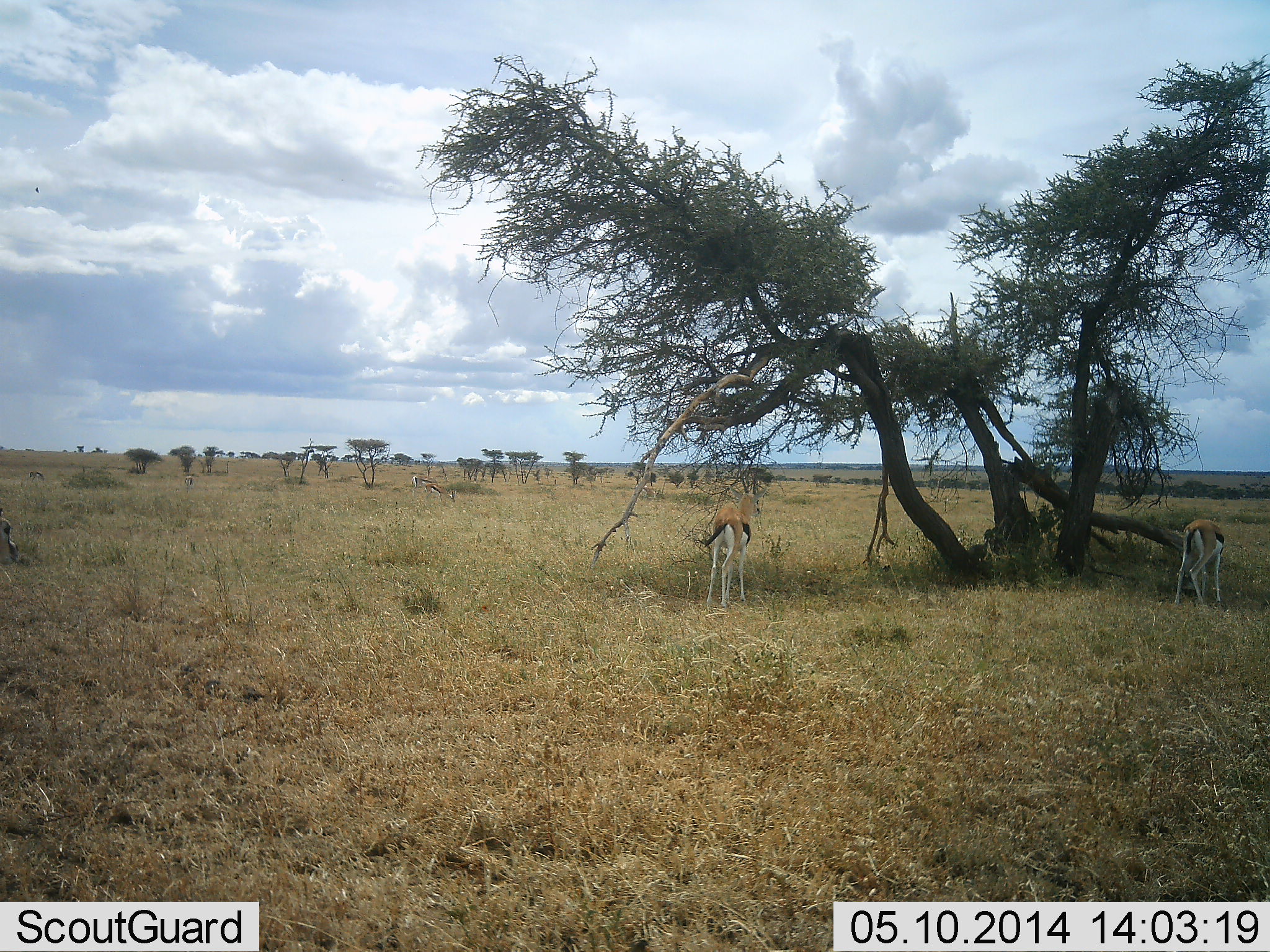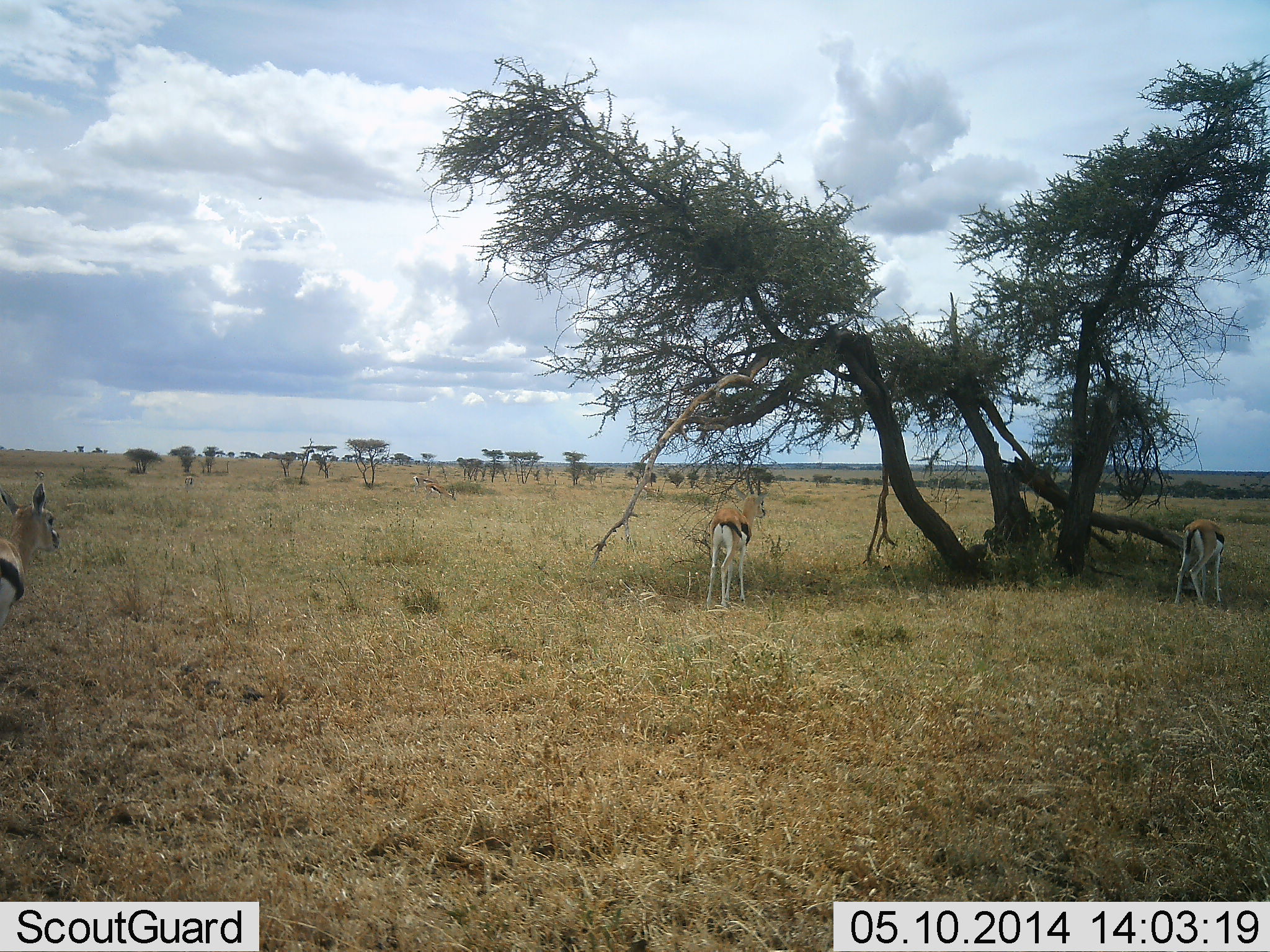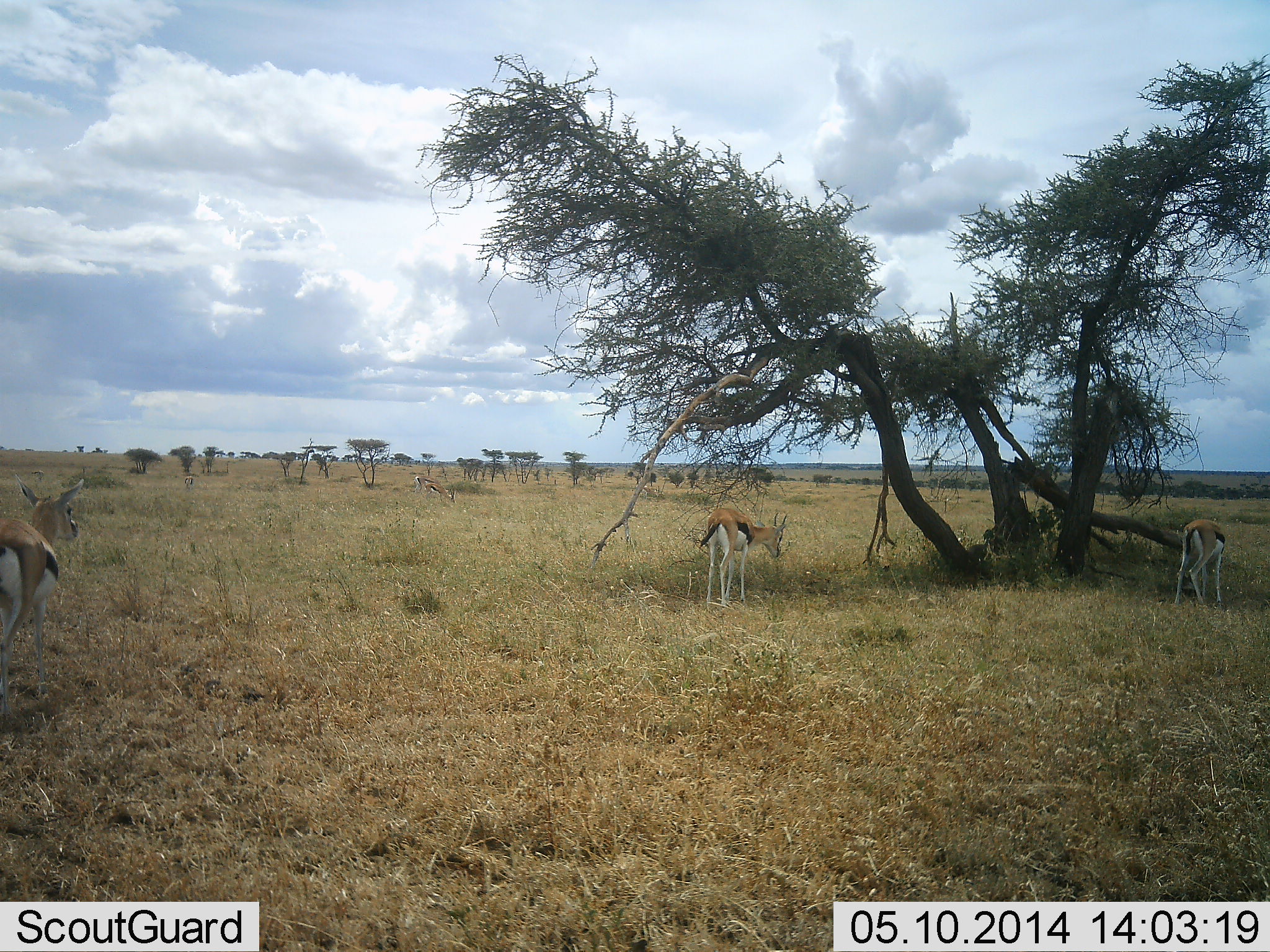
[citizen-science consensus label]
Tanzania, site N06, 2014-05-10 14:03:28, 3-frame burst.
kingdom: Animalia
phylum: Chordata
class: Mammalia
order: Artiodactyla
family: Bovidae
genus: Eudorcas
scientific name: Eudorcas thomsonii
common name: thomson's gazelle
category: gazellethomsons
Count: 4.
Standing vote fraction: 70%.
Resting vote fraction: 0%.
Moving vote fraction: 60%.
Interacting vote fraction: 0%.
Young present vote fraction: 0%.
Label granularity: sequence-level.